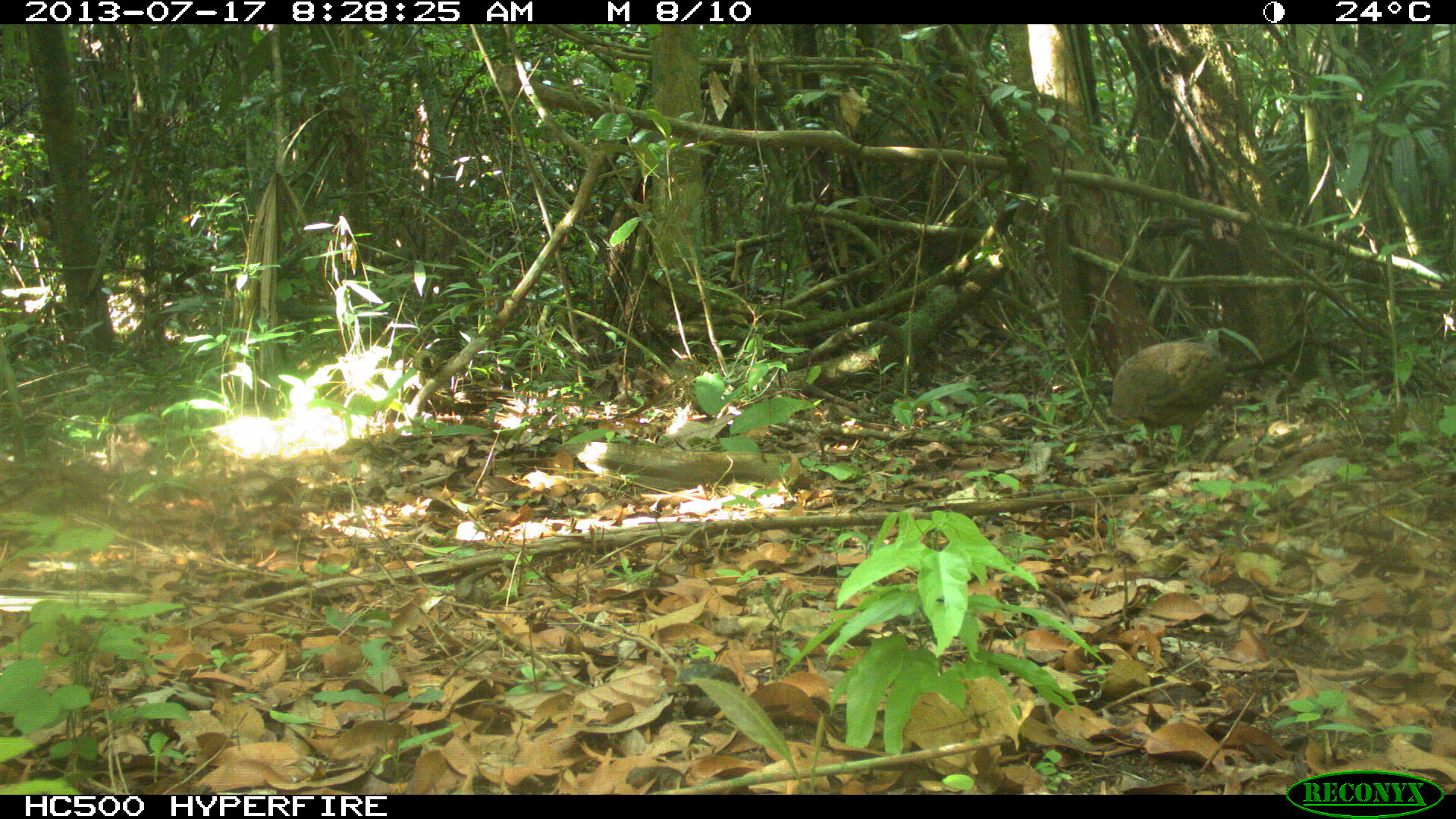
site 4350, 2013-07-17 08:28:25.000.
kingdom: Animalia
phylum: Chordata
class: Aves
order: Tinamiformes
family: Tinamidae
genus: Tinamus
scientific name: Tinamus major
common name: great tinamou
Tinamus major (great tinamou), count 1.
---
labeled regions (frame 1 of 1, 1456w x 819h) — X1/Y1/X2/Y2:
tinamus major: 1112/338/1228/455